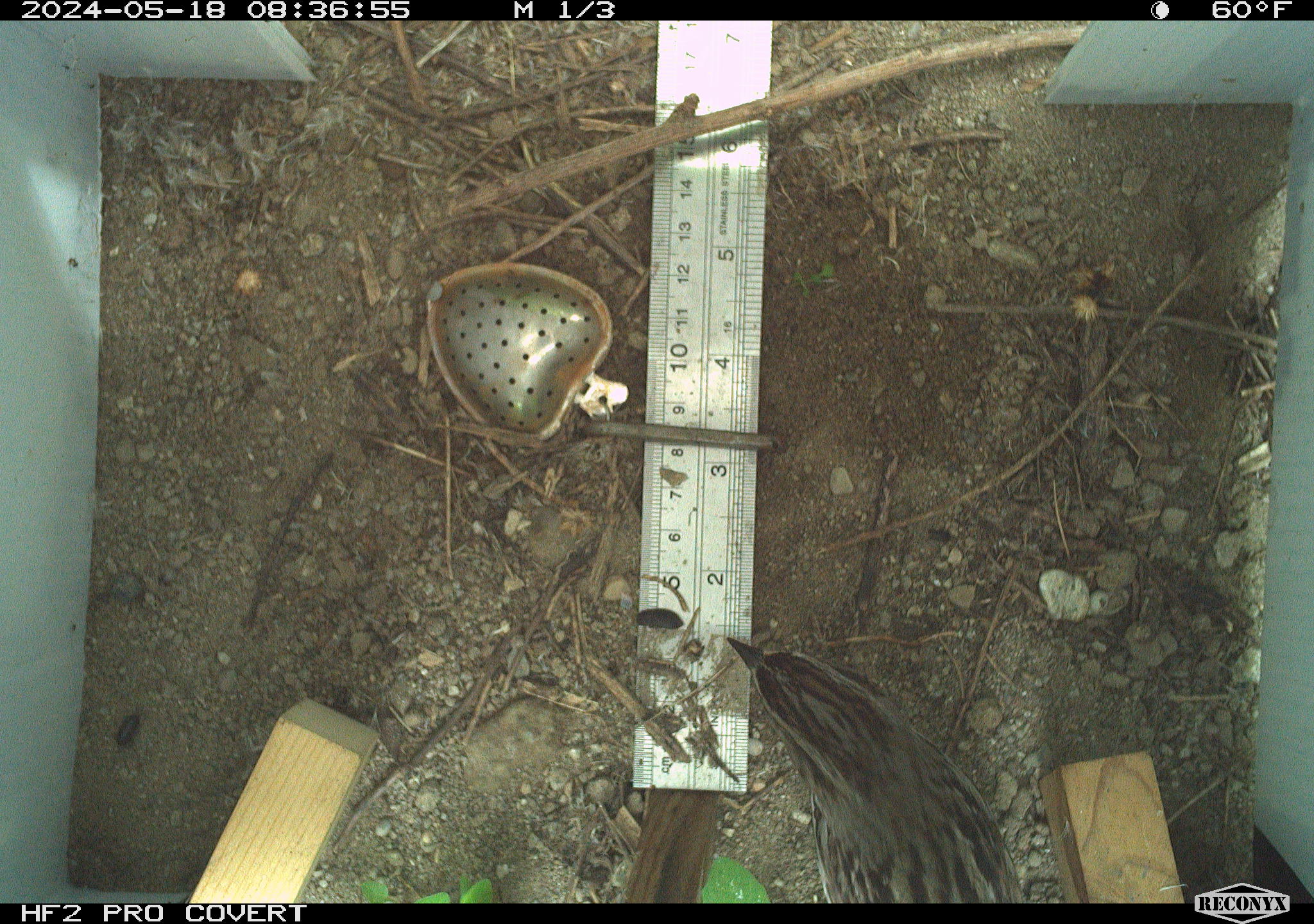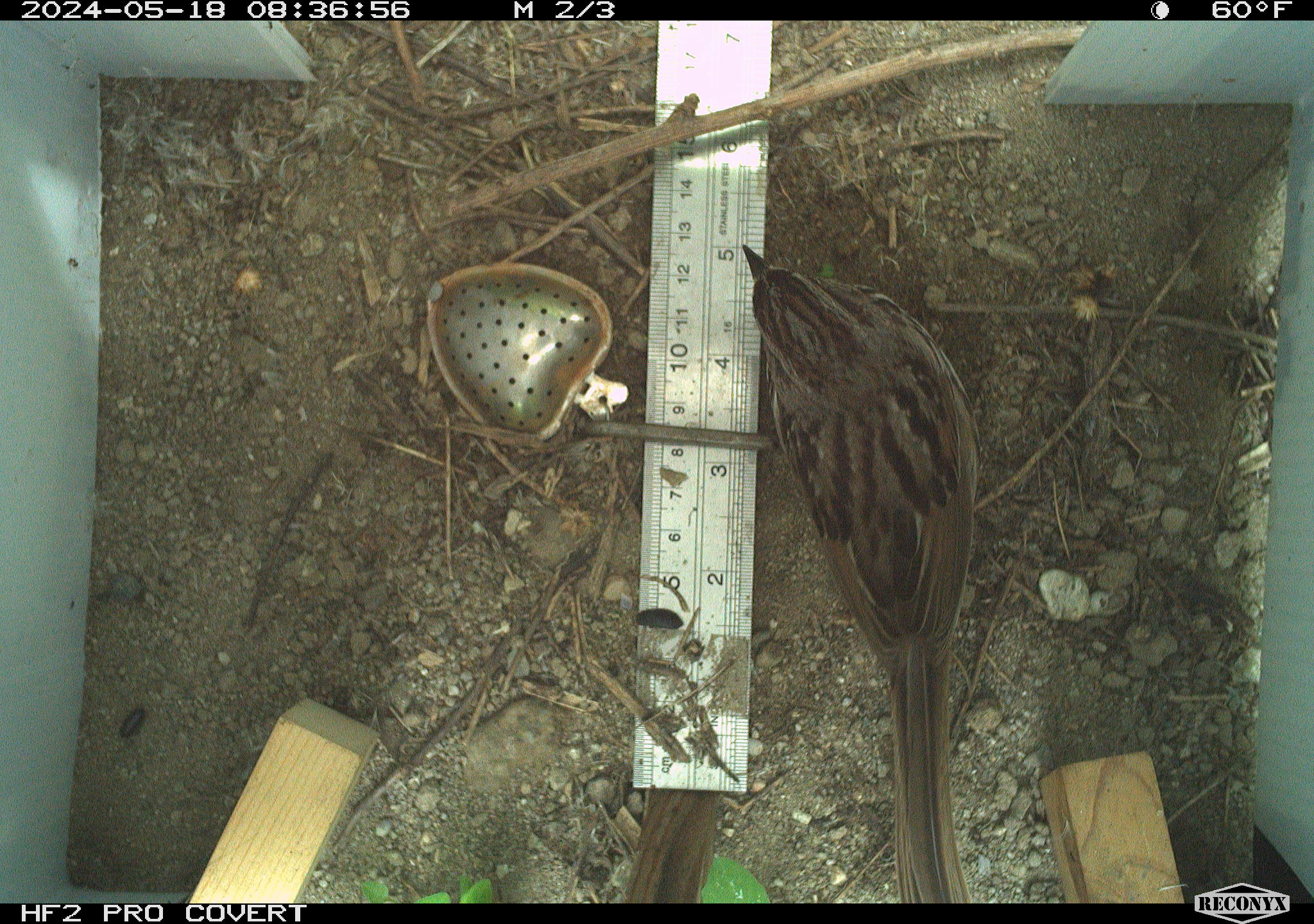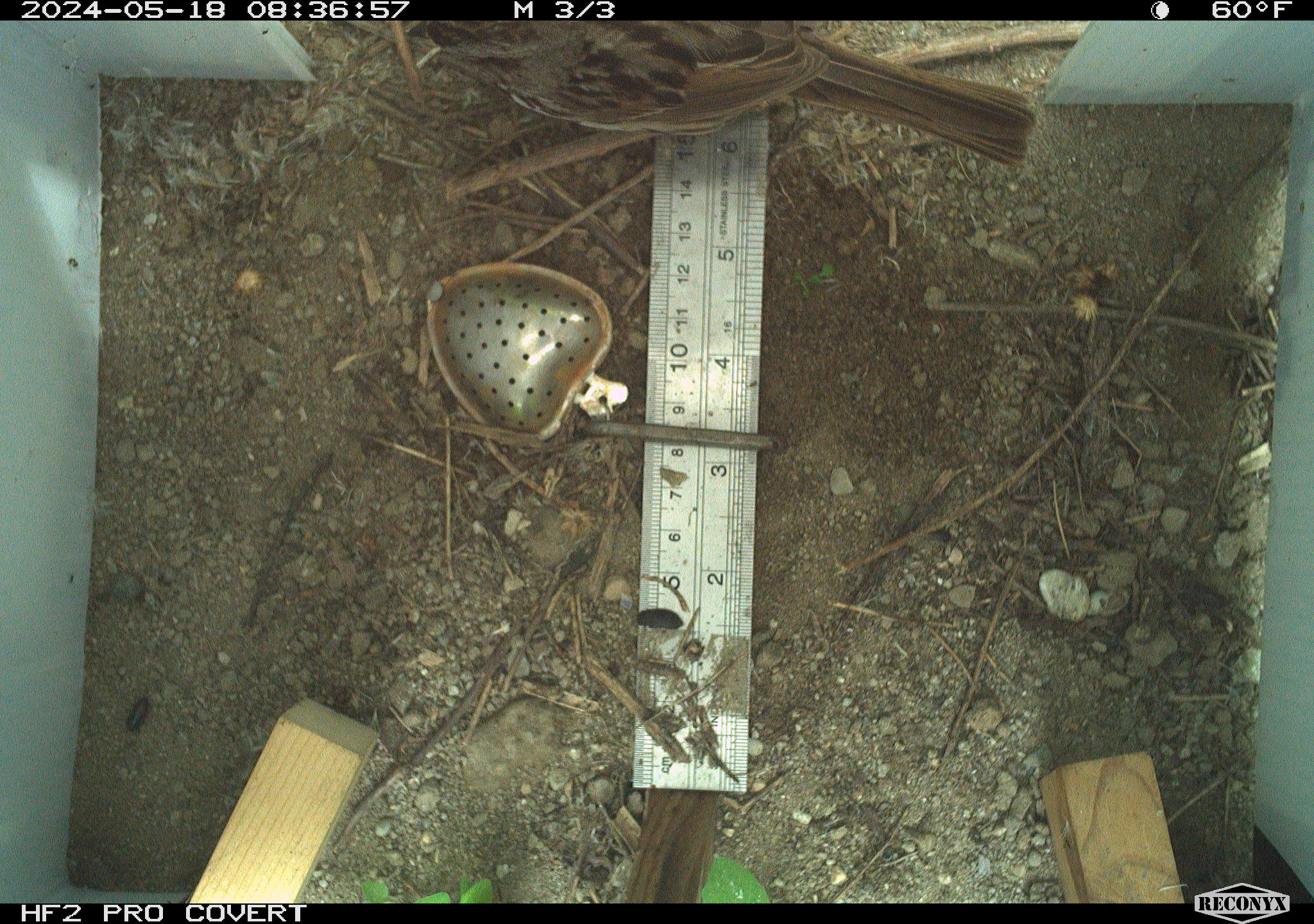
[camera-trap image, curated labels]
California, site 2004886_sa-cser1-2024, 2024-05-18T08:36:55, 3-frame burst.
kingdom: Animalia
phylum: Chordata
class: Aves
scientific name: Aves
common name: bird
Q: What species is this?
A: Bird (Aves).